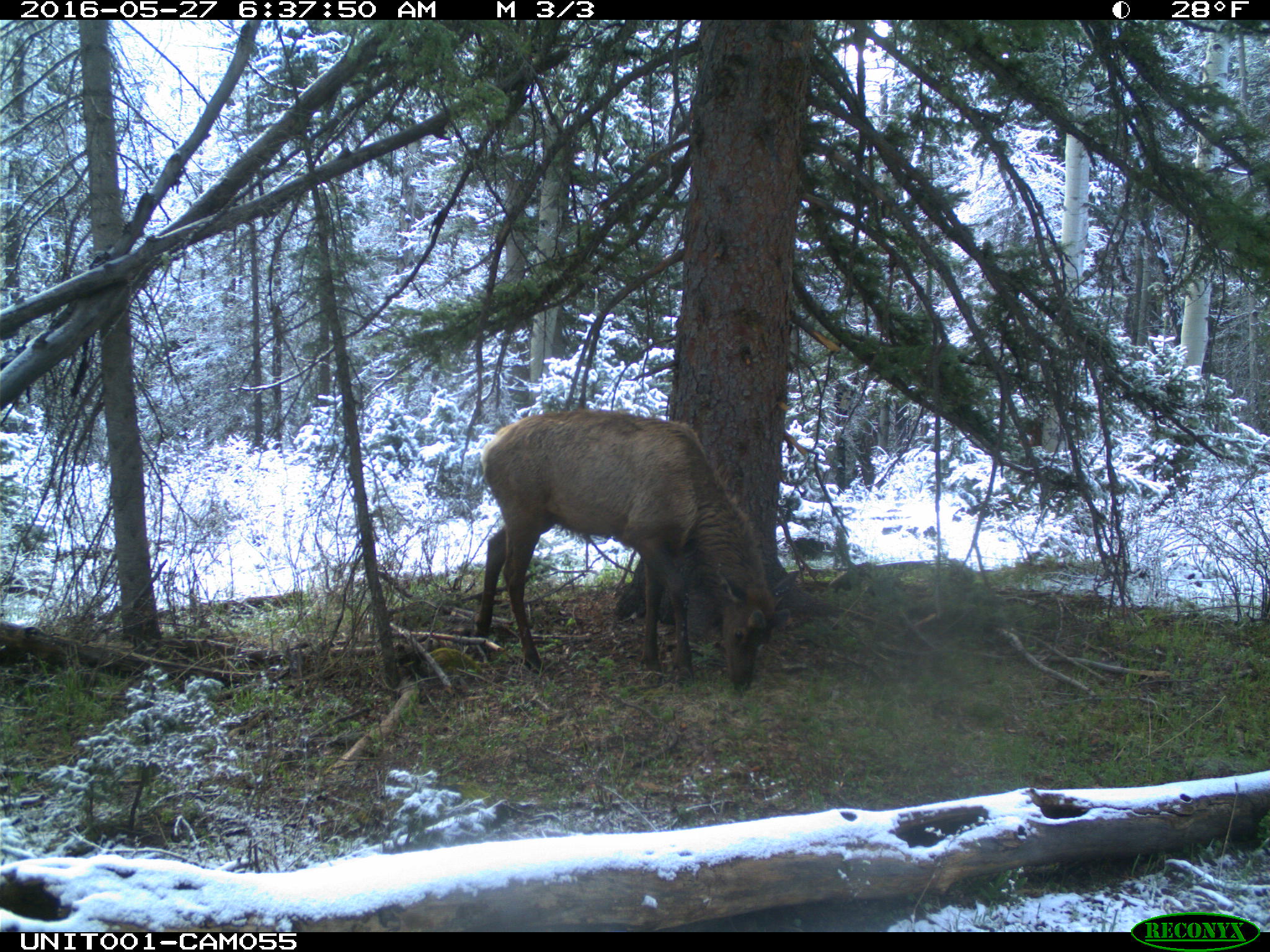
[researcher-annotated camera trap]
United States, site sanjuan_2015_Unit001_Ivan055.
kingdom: Animalia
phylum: Chordata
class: Mammalia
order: Artiodactyla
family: Cervidae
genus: Cervus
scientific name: Cervus elaphus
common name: red deer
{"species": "Cervus elaphus (red deer)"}